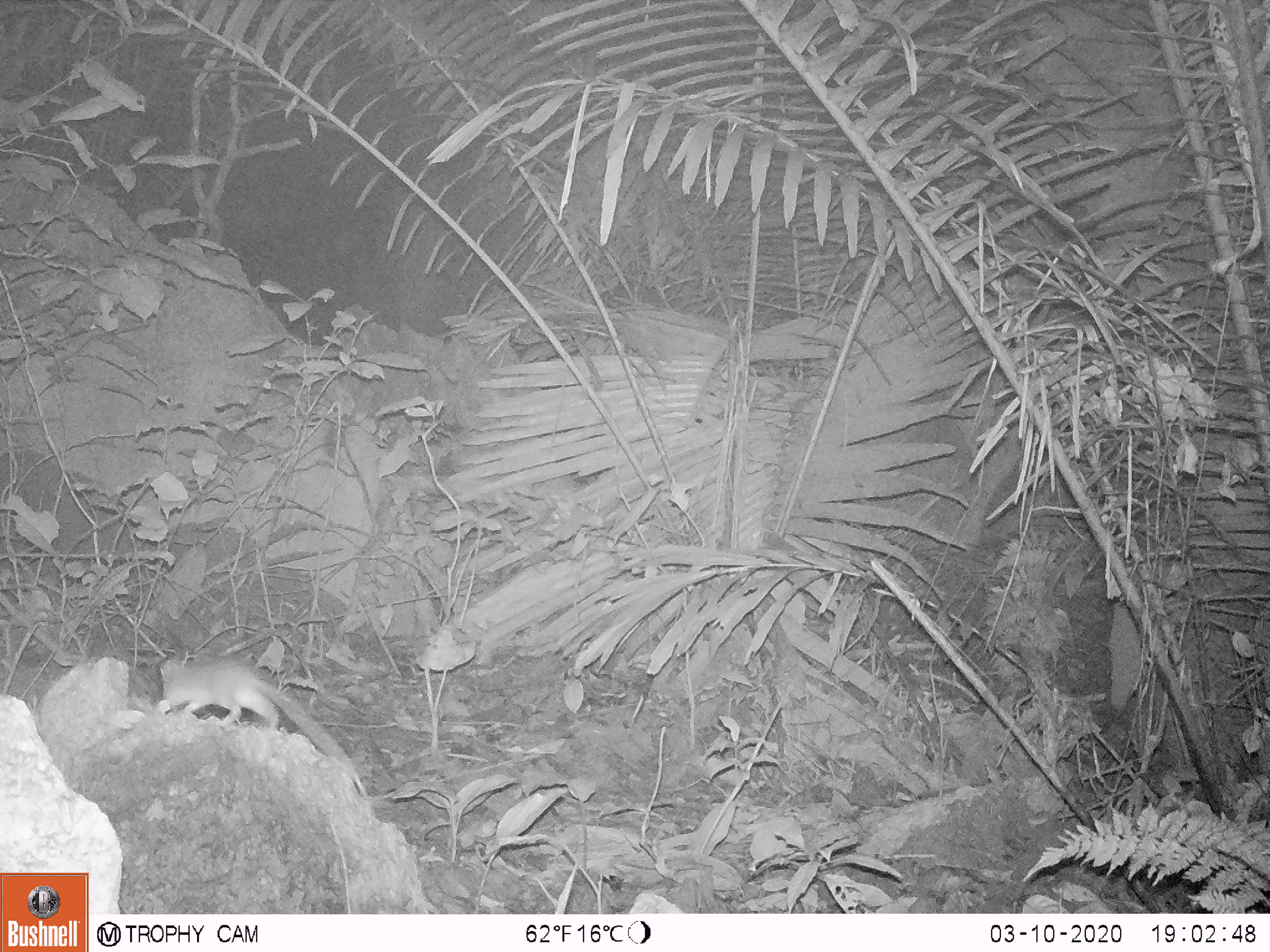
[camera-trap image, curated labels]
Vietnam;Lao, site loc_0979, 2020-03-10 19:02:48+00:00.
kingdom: Animalia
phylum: Chordata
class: Mammalia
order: Rodentia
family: Muridae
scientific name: Muridae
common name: old-world mice and rats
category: unidentified murid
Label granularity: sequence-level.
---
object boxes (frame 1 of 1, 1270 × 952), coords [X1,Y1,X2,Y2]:
unidentified murid: [158,651,368,797]